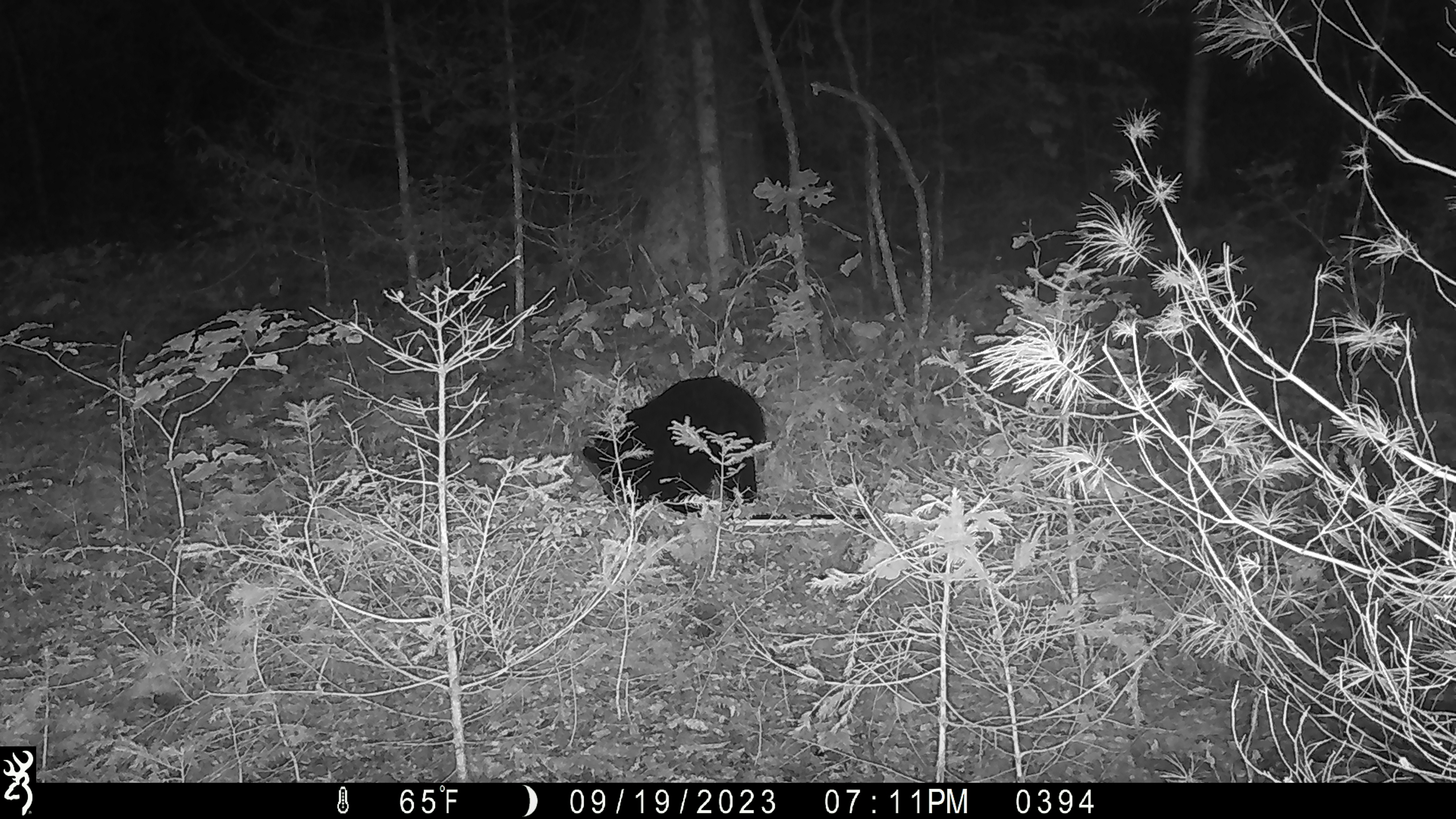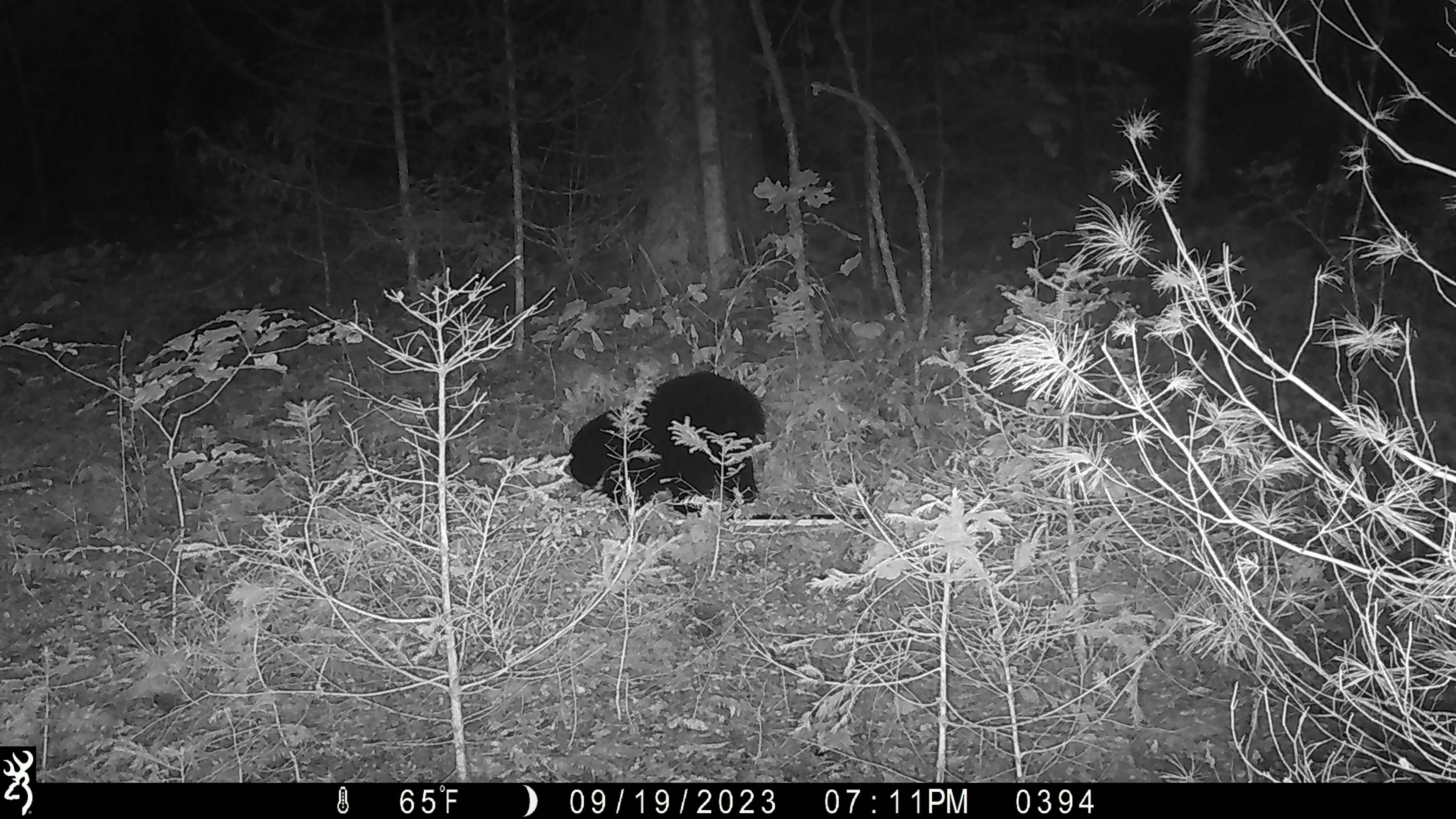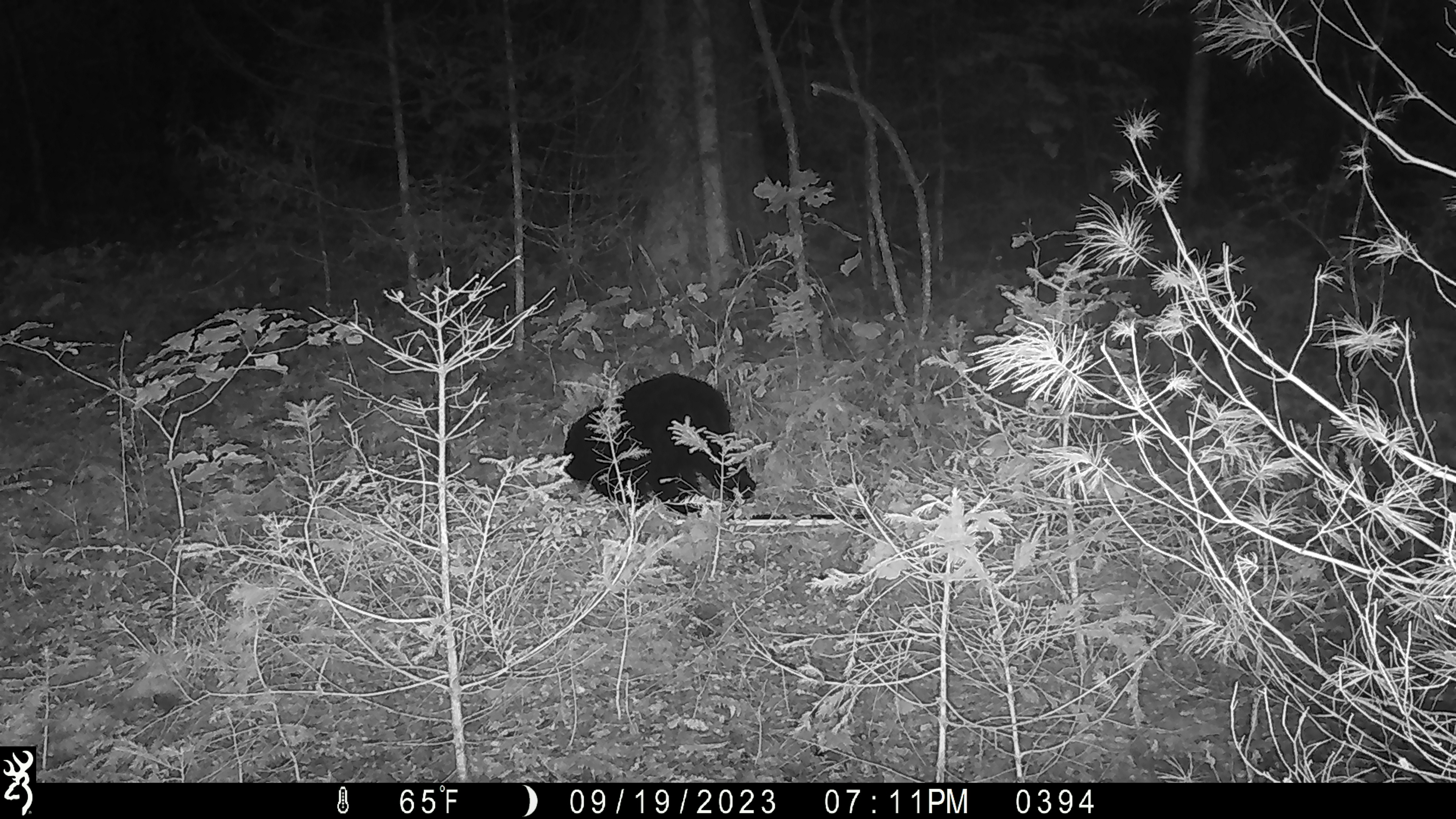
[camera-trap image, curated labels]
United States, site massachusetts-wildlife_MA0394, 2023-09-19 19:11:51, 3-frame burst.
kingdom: Animalia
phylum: Chordata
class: Mammalia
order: Carnivora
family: Ursidae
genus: Ursus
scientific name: Ursus americanus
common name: black bear